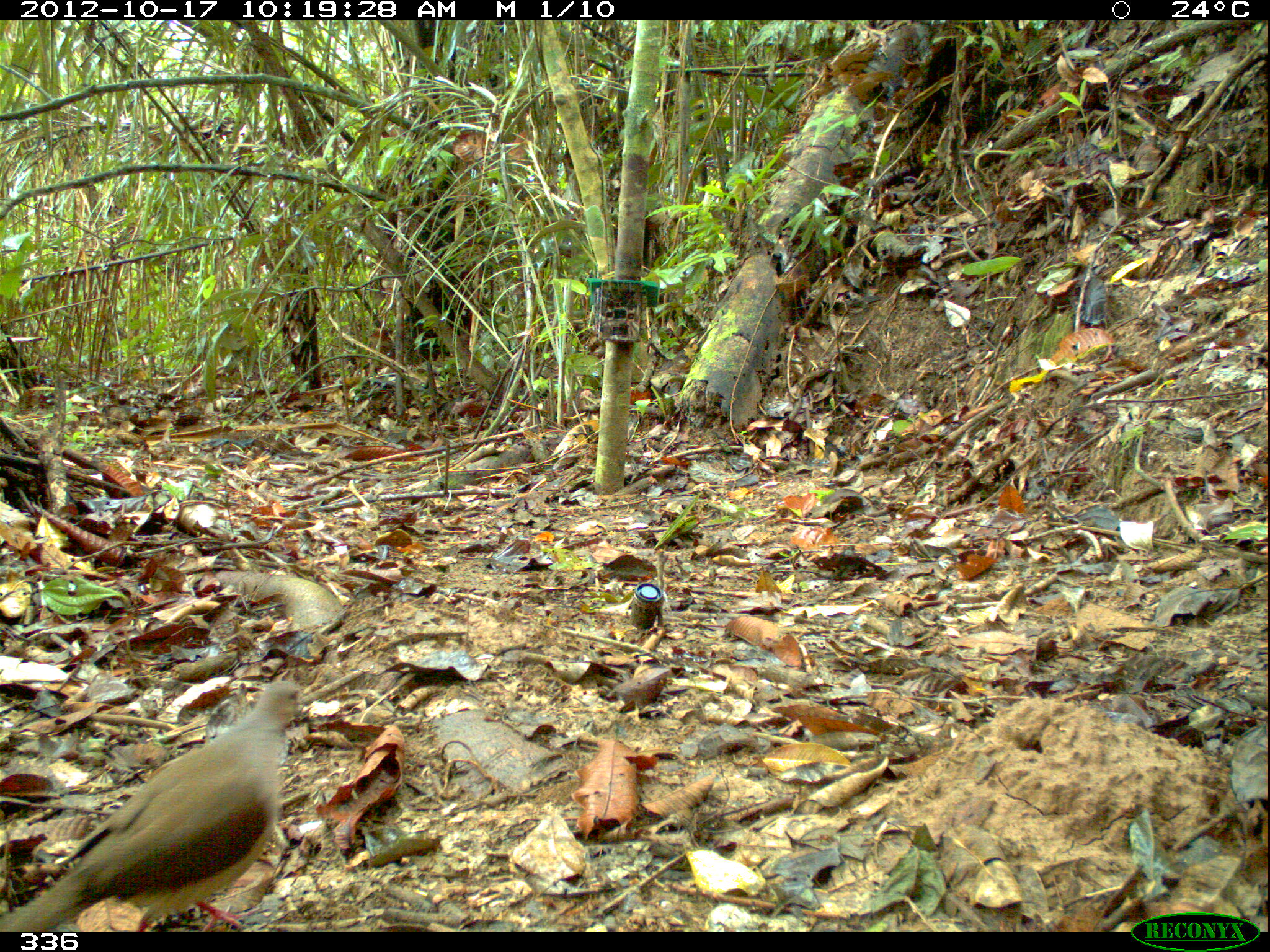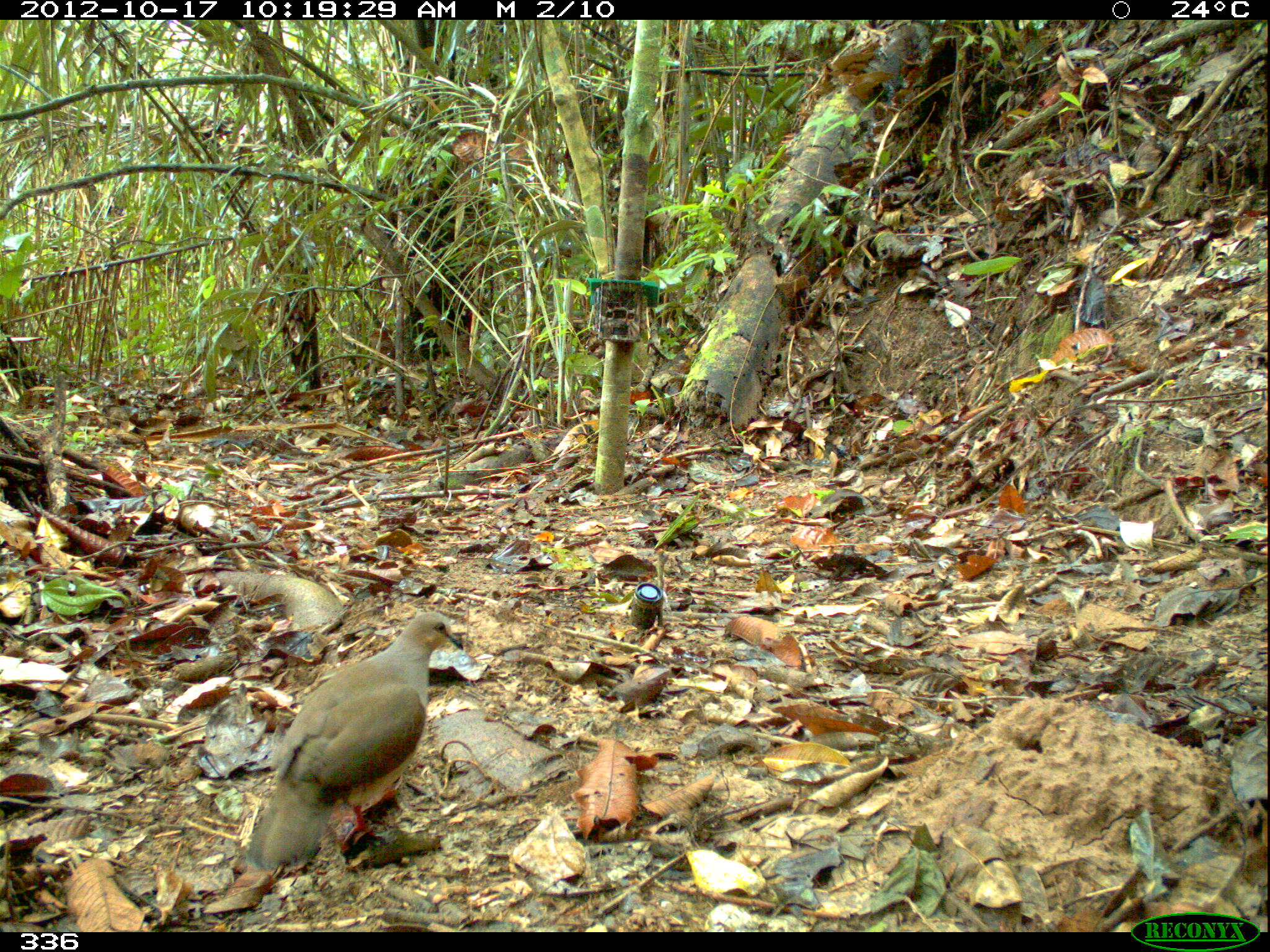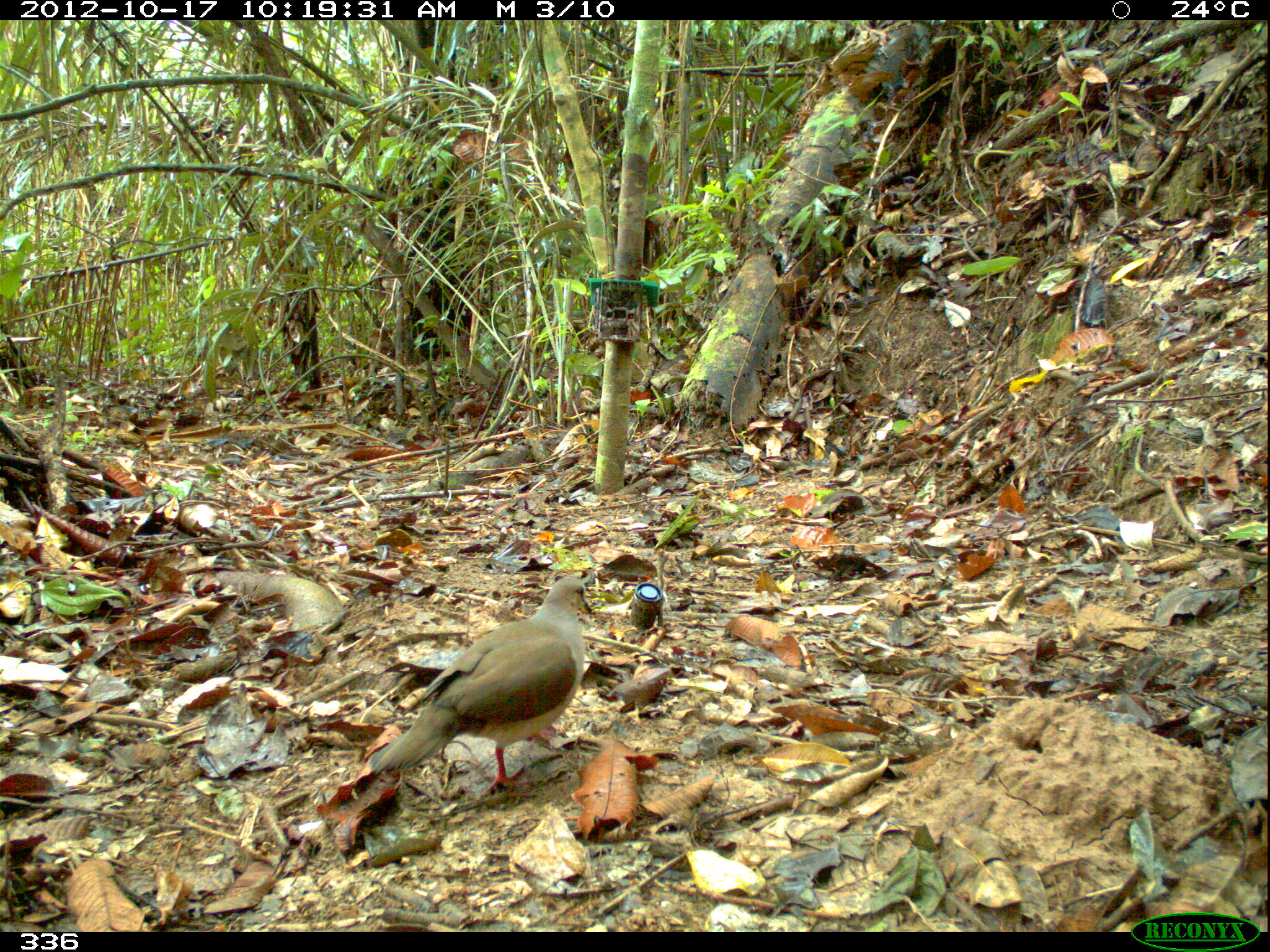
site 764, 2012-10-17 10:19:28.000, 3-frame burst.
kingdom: Animalia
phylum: Chordata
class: Aves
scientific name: Aves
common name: bird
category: unknown bird